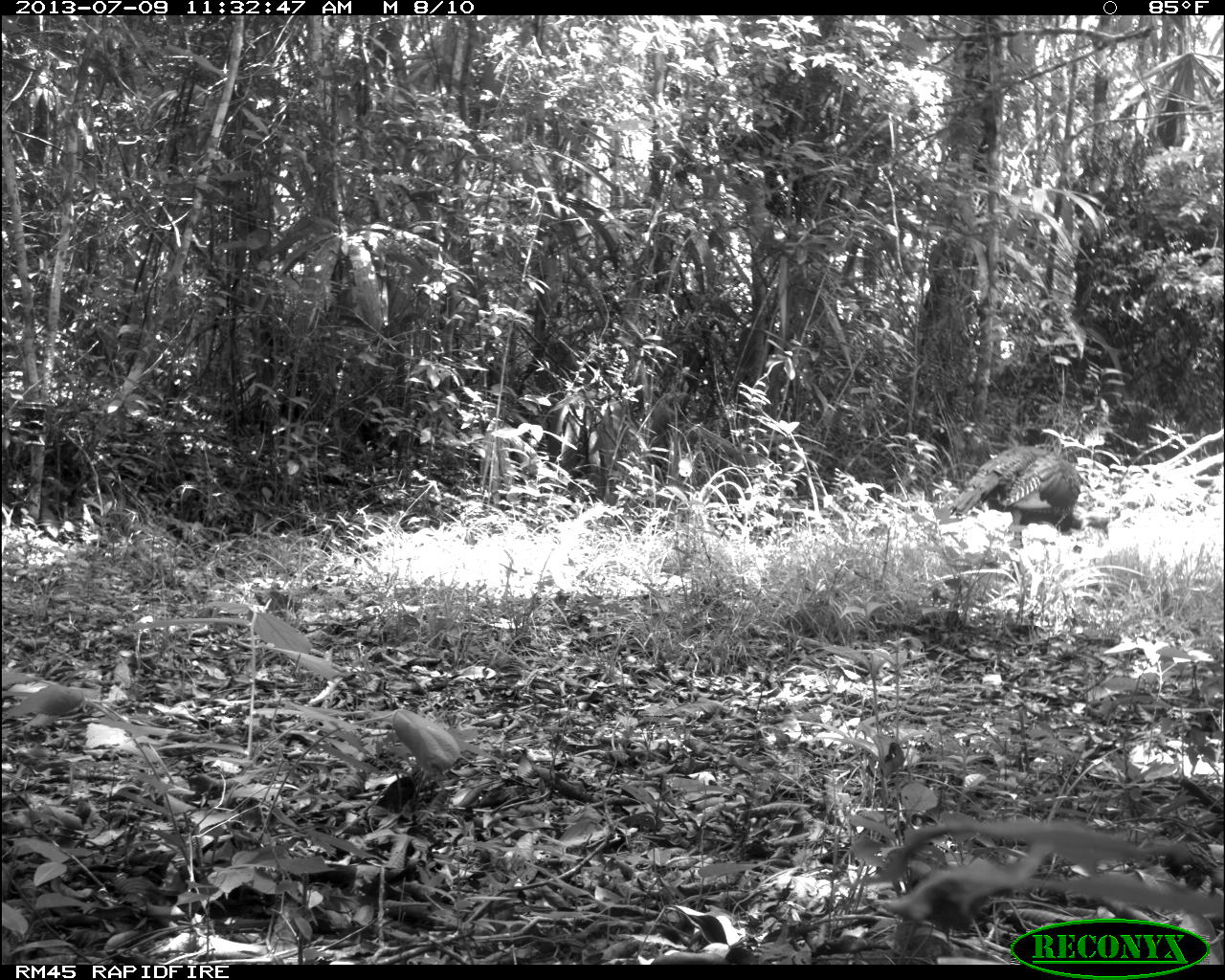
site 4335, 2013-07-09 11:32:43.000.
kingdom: Animalia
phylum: Chordata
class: Aves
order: Galliformes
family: Phasianidae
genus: Meleagris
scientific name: Meleagris ocellata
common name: ocellated turkey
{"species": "Meleagris ocellata (ocellated turkey)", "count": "2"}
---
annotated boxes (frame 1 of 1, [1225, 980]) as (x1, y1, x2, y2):
meleagris ocellata: (946, 443, 1112, 548)